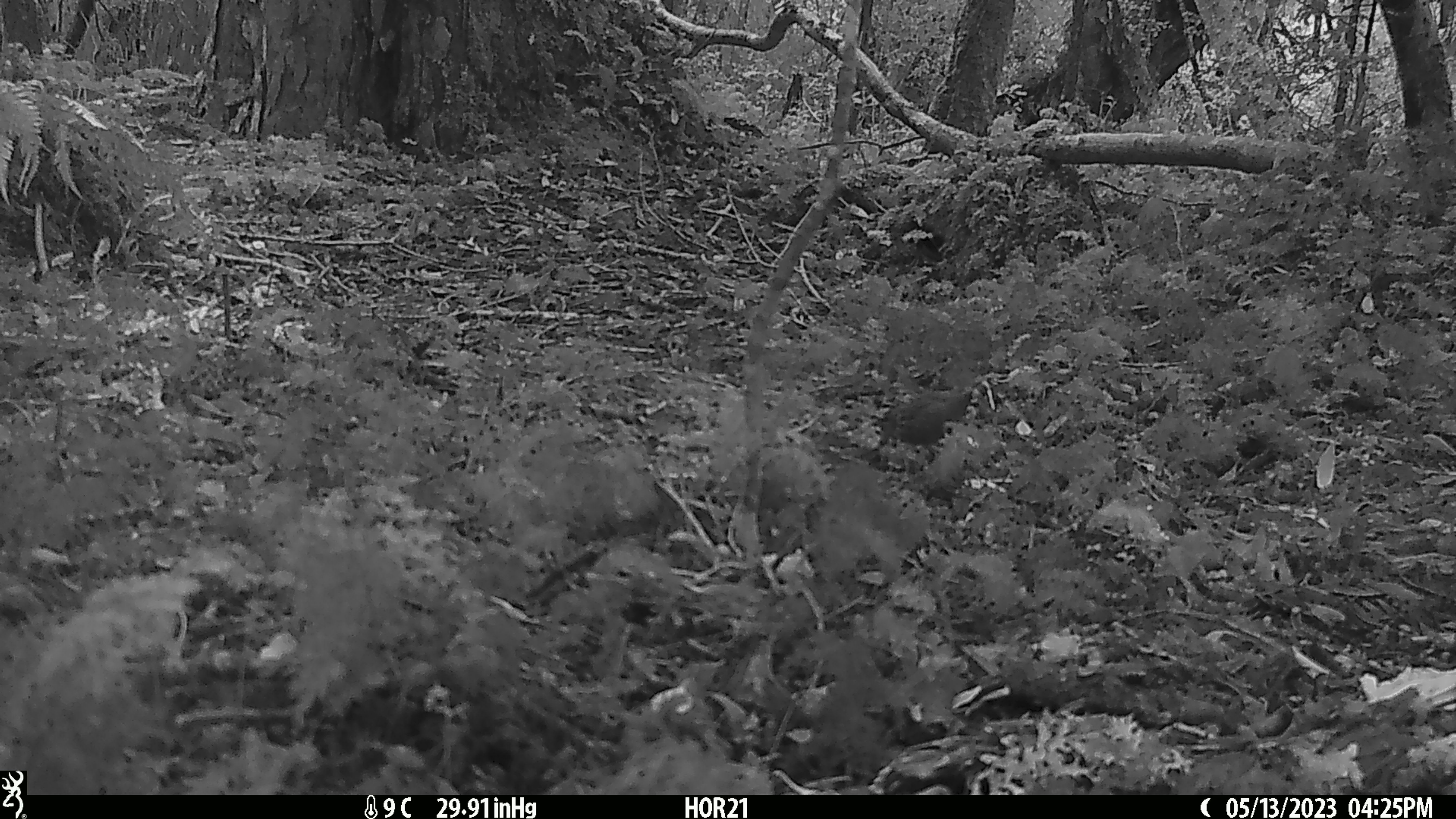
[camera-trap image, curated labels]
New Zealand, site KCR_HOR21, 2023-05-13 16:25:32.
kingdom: Animalia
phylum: Chordata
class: Aves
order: Passeriformes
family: Prunellidae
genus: Prunella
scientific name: Prunella modularis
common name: dunnock